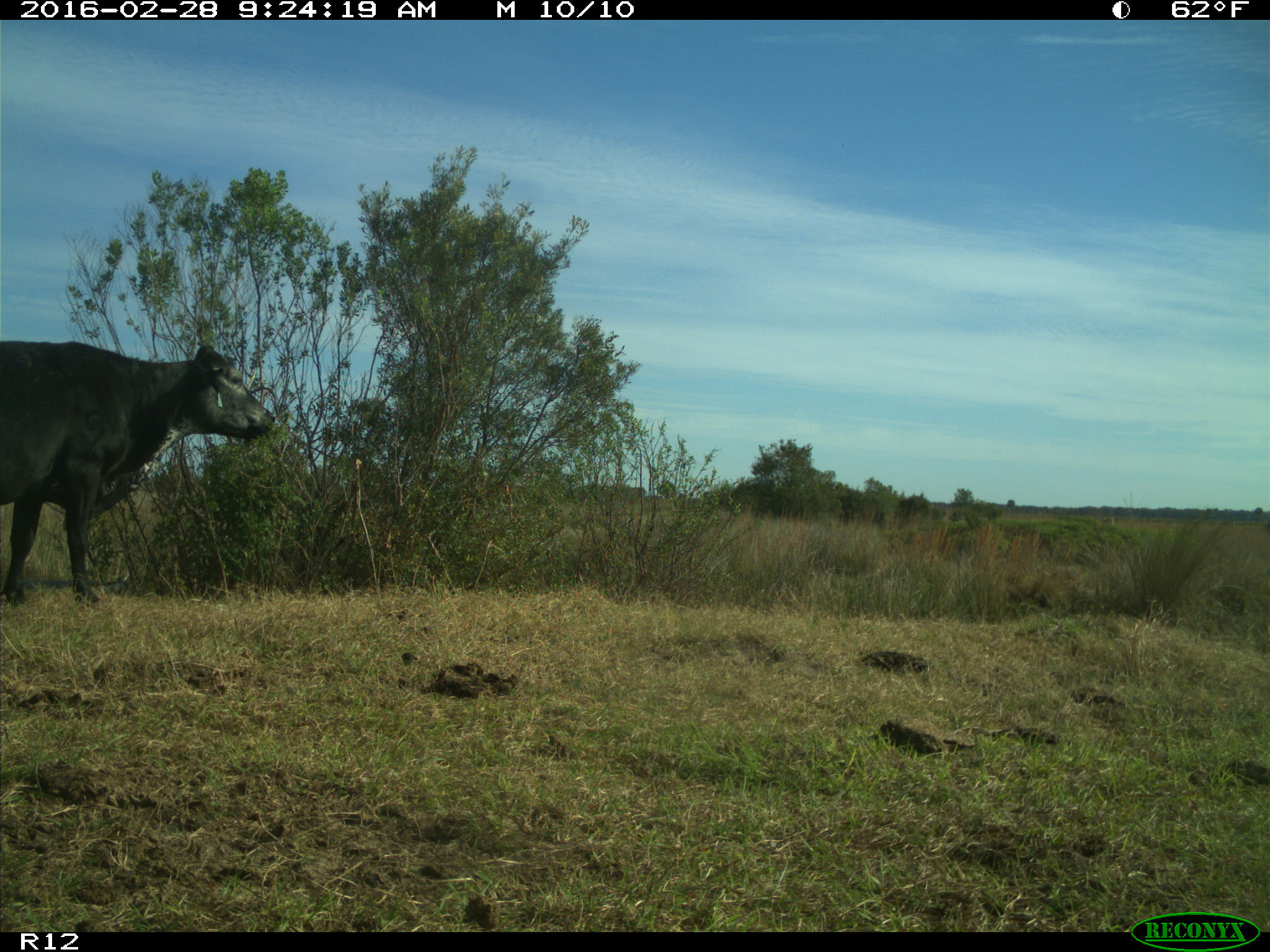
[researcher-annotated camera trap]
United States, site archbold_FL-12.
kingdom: Animalia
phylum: Chordata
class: Mammalia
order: Artiodactyla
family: Bovidae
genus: Bos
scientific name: Bos taurus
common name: domestic cow